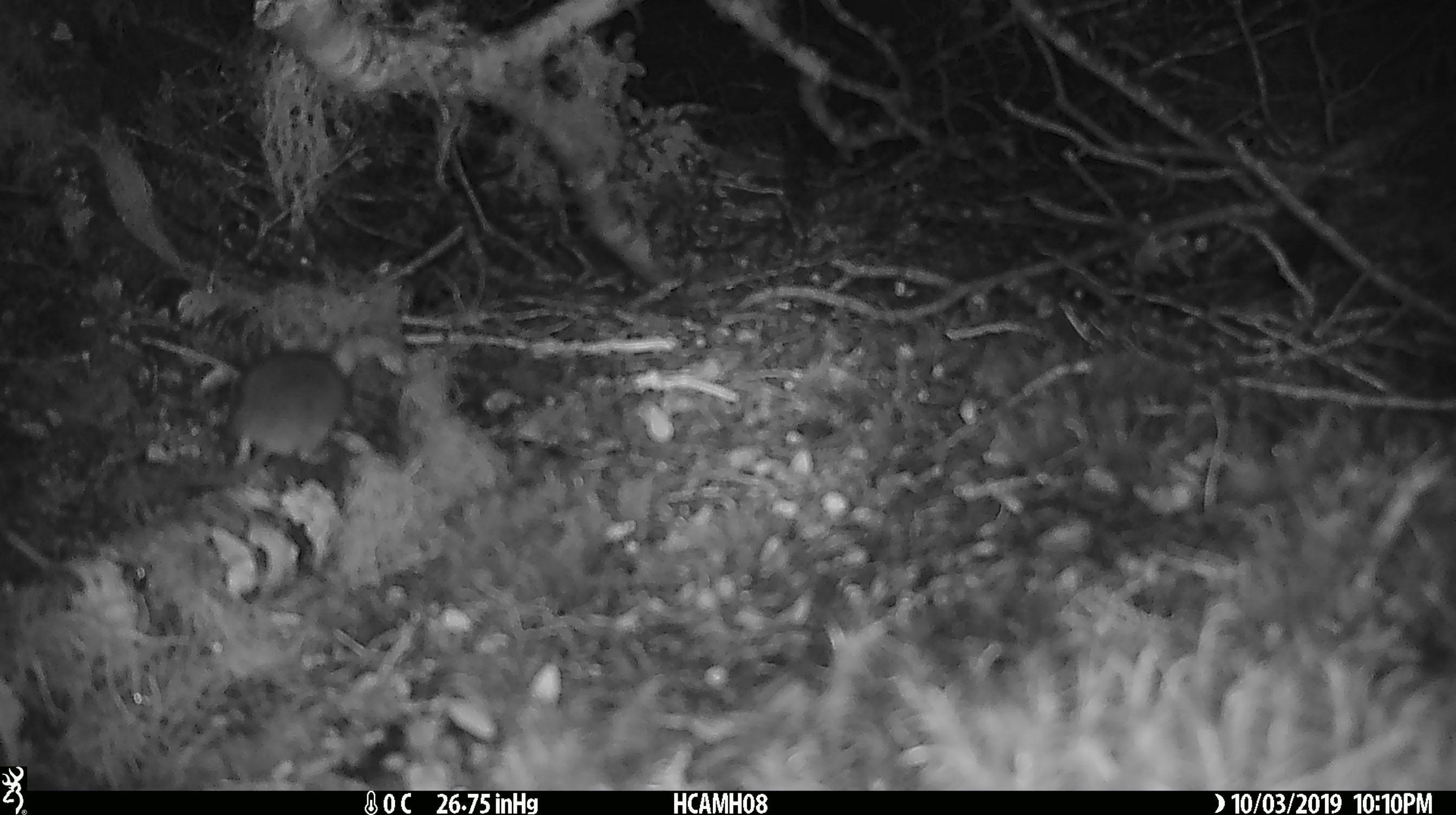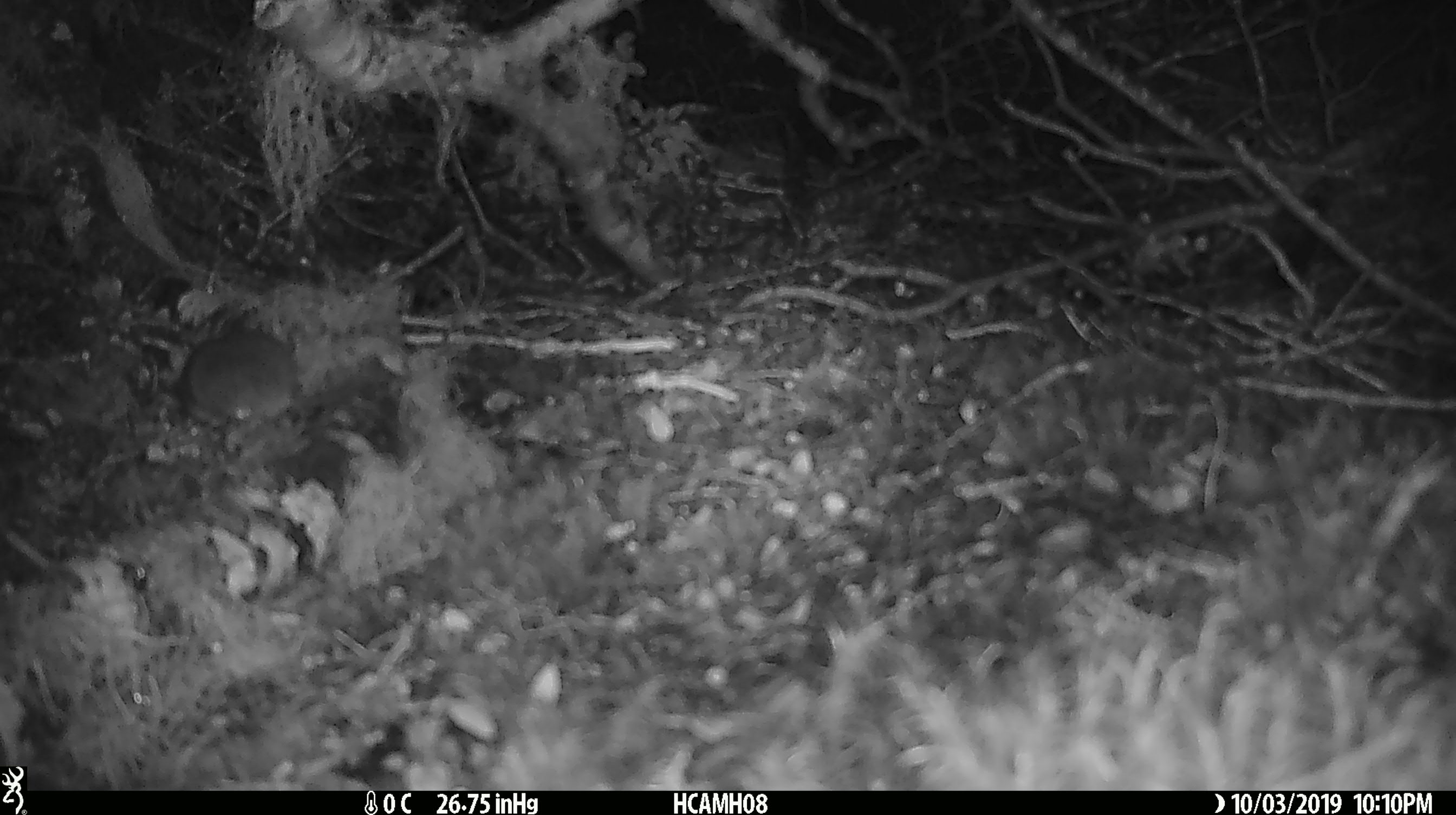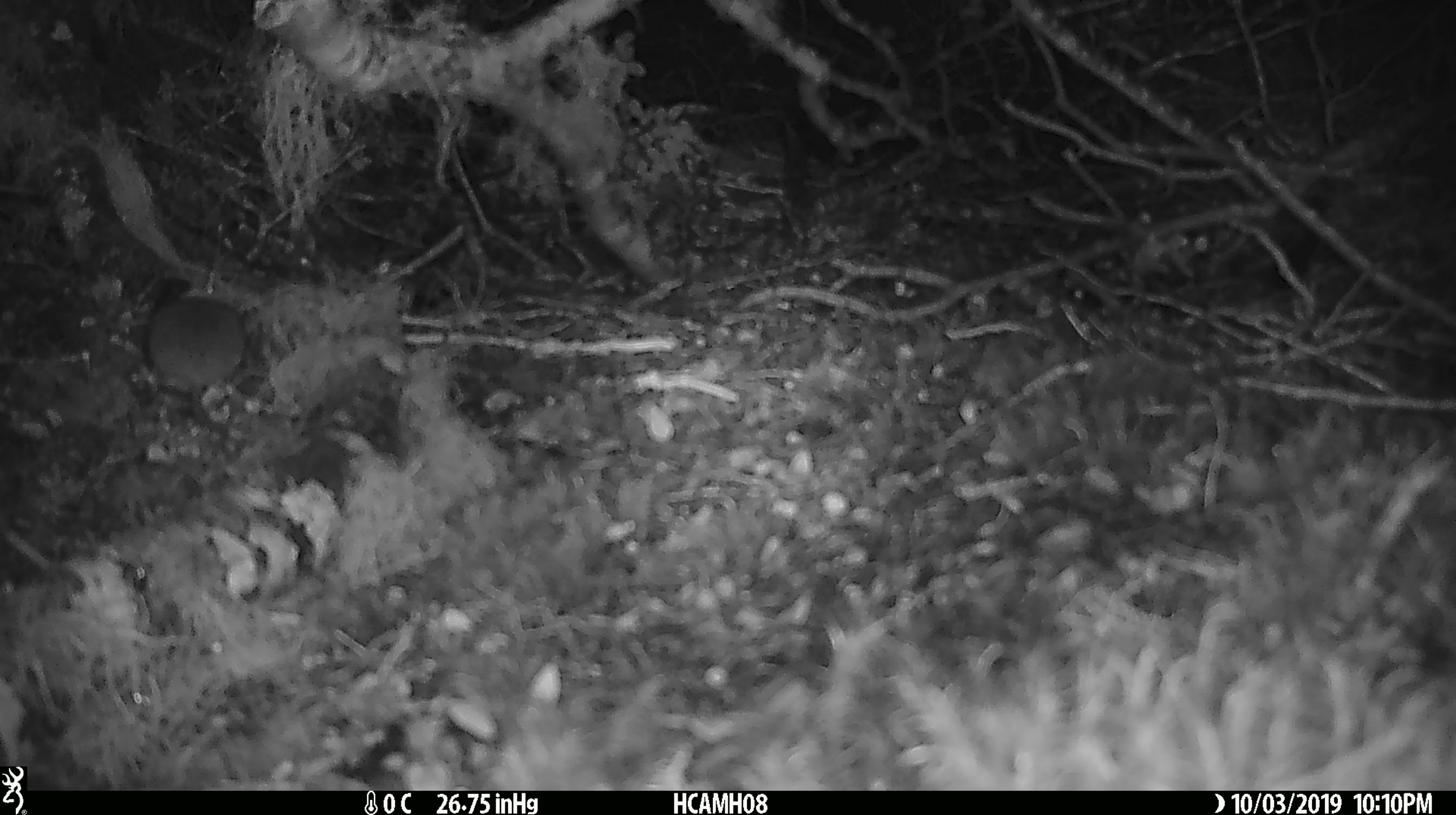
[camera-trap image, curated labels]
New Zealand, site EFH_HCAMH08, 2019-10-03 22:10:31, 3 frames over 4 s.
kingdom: Animalia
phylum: Chordata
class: Mammalia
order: Rodentia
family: Muridae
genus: Mus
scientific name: Mus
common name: mouse